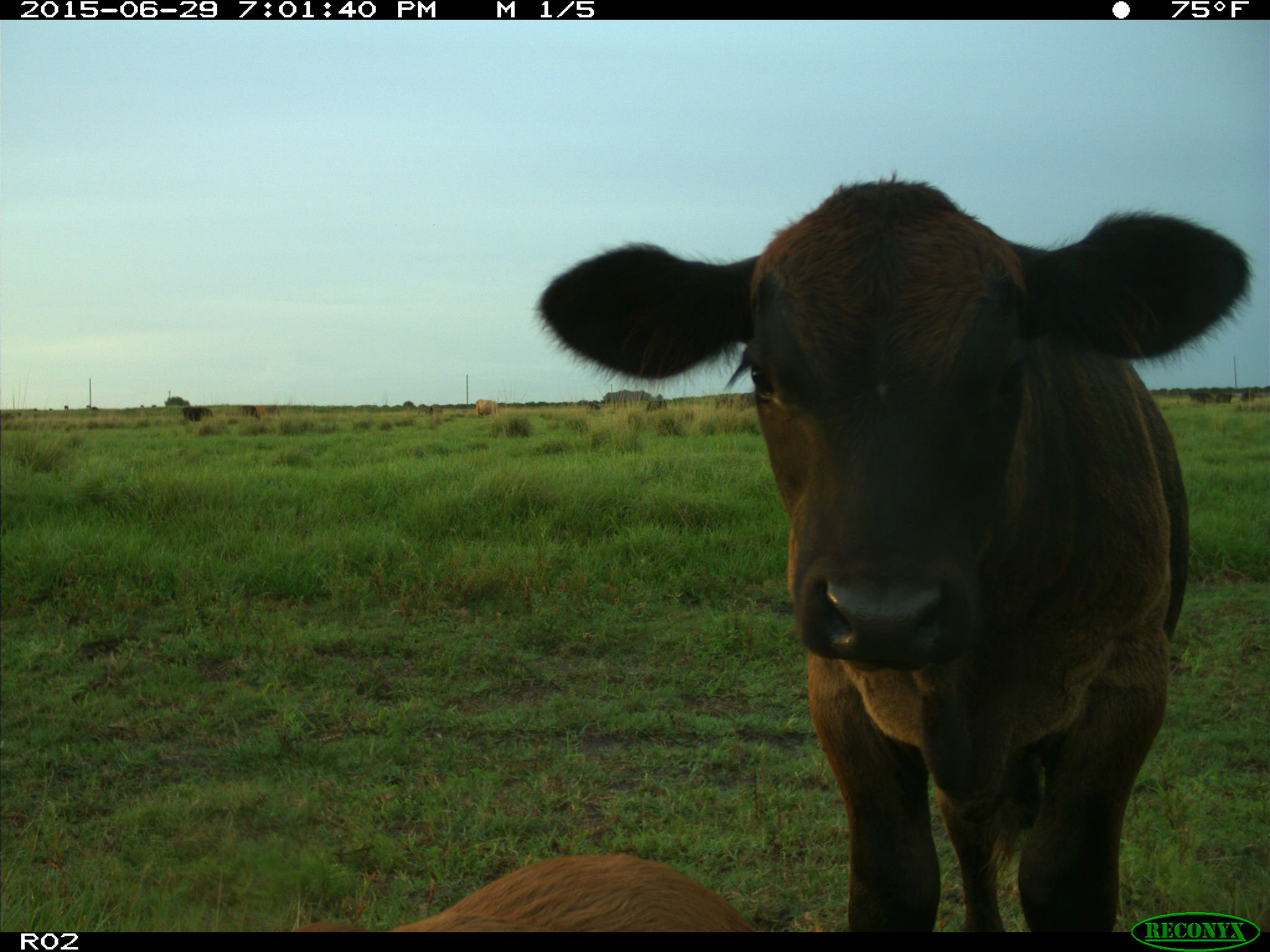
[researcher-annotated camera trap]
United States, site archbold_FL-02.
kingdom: Animalia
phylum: Chordata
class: Mammalia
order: Artiodactyla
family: Bovidae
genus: Bos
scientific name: Bos taurus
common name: domestic cow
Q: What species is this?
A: Bos taurus (domestic cow).